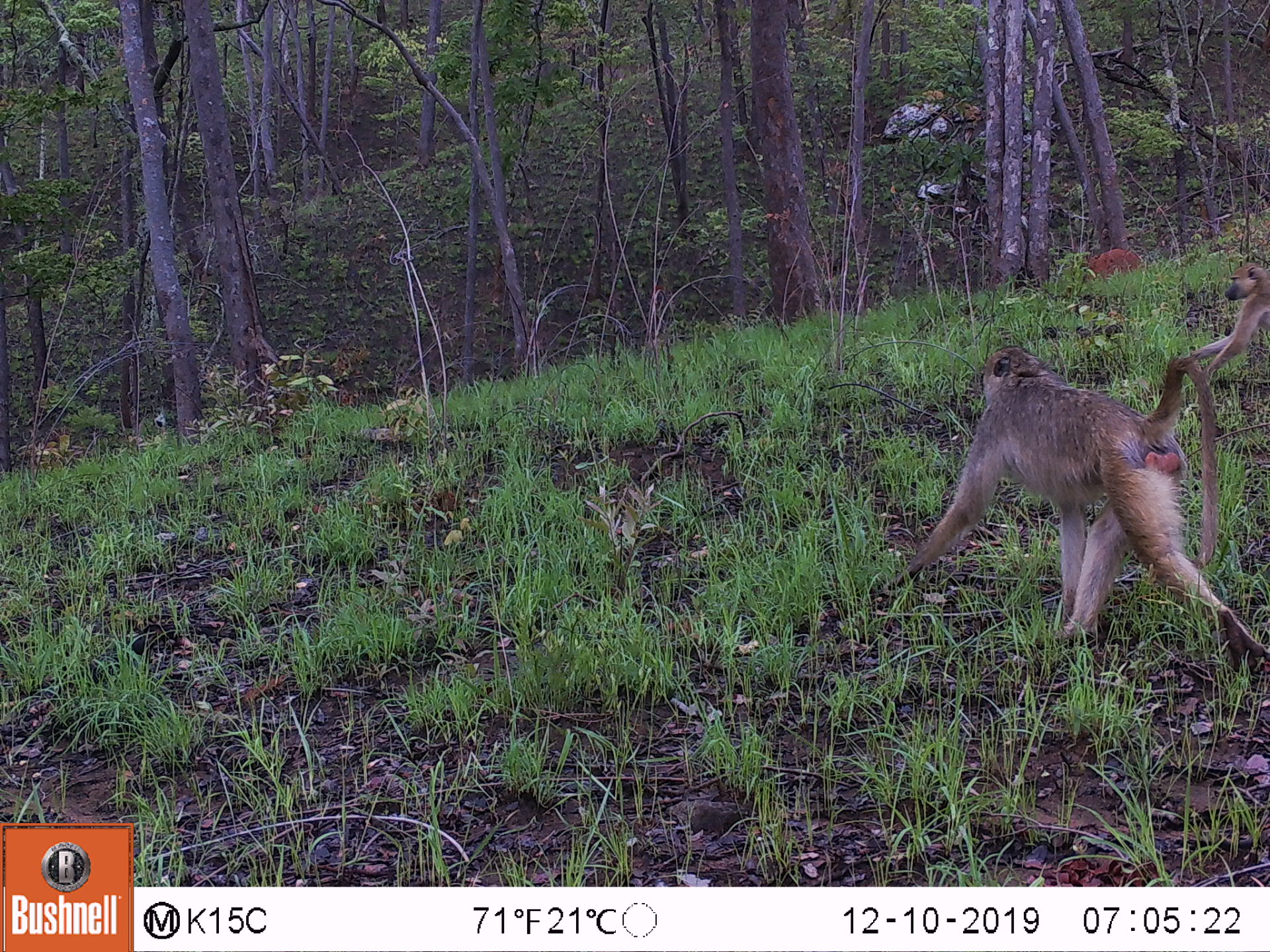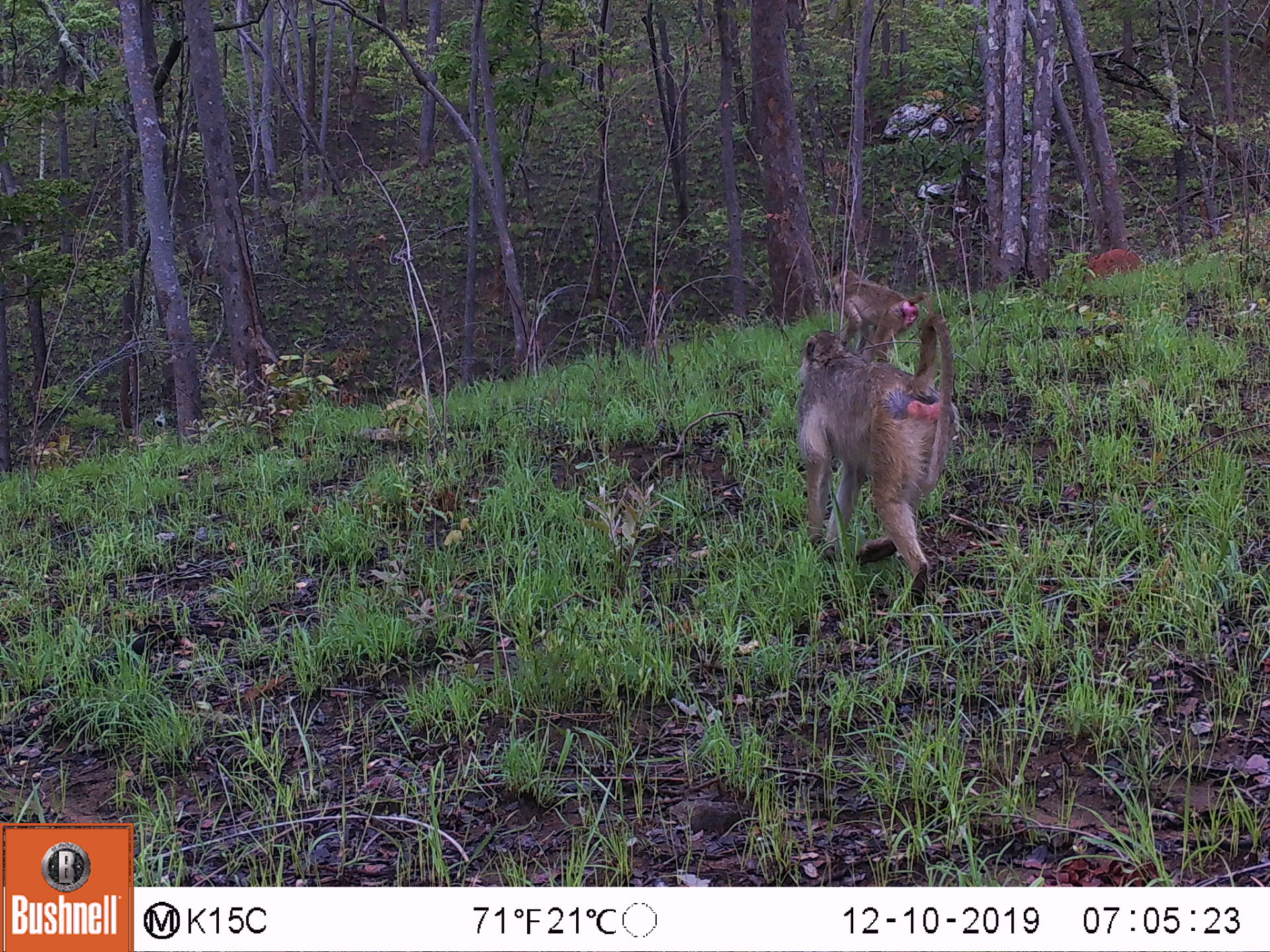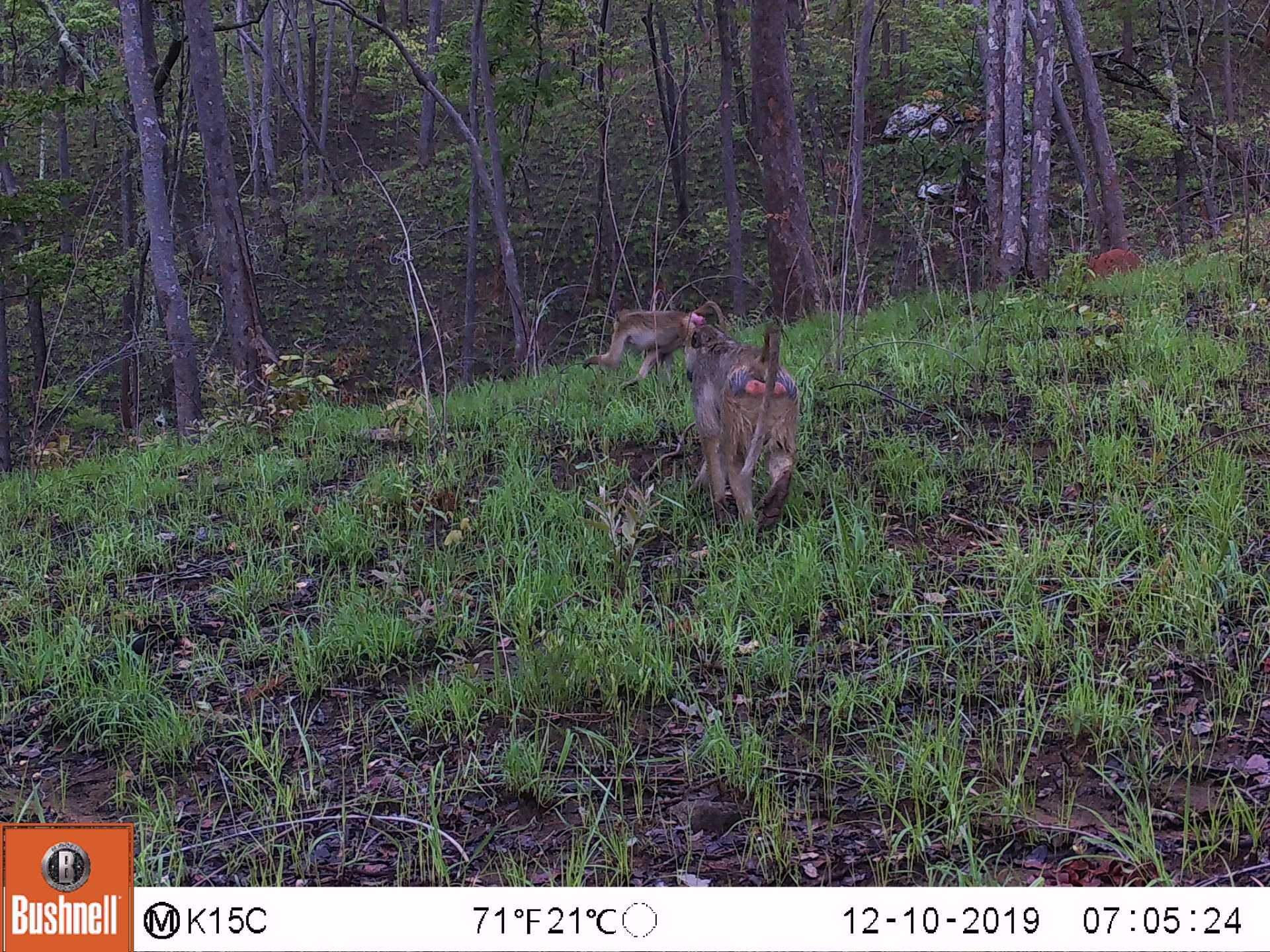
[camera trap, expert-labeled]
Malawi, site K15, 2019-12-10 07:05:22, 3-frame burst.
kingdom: Animalia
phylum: Chordata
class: Mammalia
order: Primates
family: Cercopithecidae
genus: Papio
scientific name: Papio cynocephalus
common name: yellow baboon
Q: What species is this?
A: Yellow baboon (Papio cynocephalus).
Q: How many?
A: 2.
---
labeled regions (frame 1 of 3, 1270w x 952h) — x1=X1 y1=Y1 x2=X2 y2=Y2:
yellow baboon: x1=899 y1=340 x2=1256 y2=660; x1=1201 y1=252 x2=1268 y2=375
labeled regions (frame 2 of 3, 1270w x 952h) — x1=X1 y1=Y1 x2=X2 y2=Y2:
yellow baboon: x1=798 y1=313 x2=956 y2=613; x1=824 y1=266 x2=939 y2=335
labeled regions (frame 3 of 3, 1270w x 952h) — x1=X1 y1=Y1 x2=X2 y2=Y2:
yellow baboon: x1=683 y1=327 x2=798 y2=535; x1=585 y1=301 x2=693 y2=387